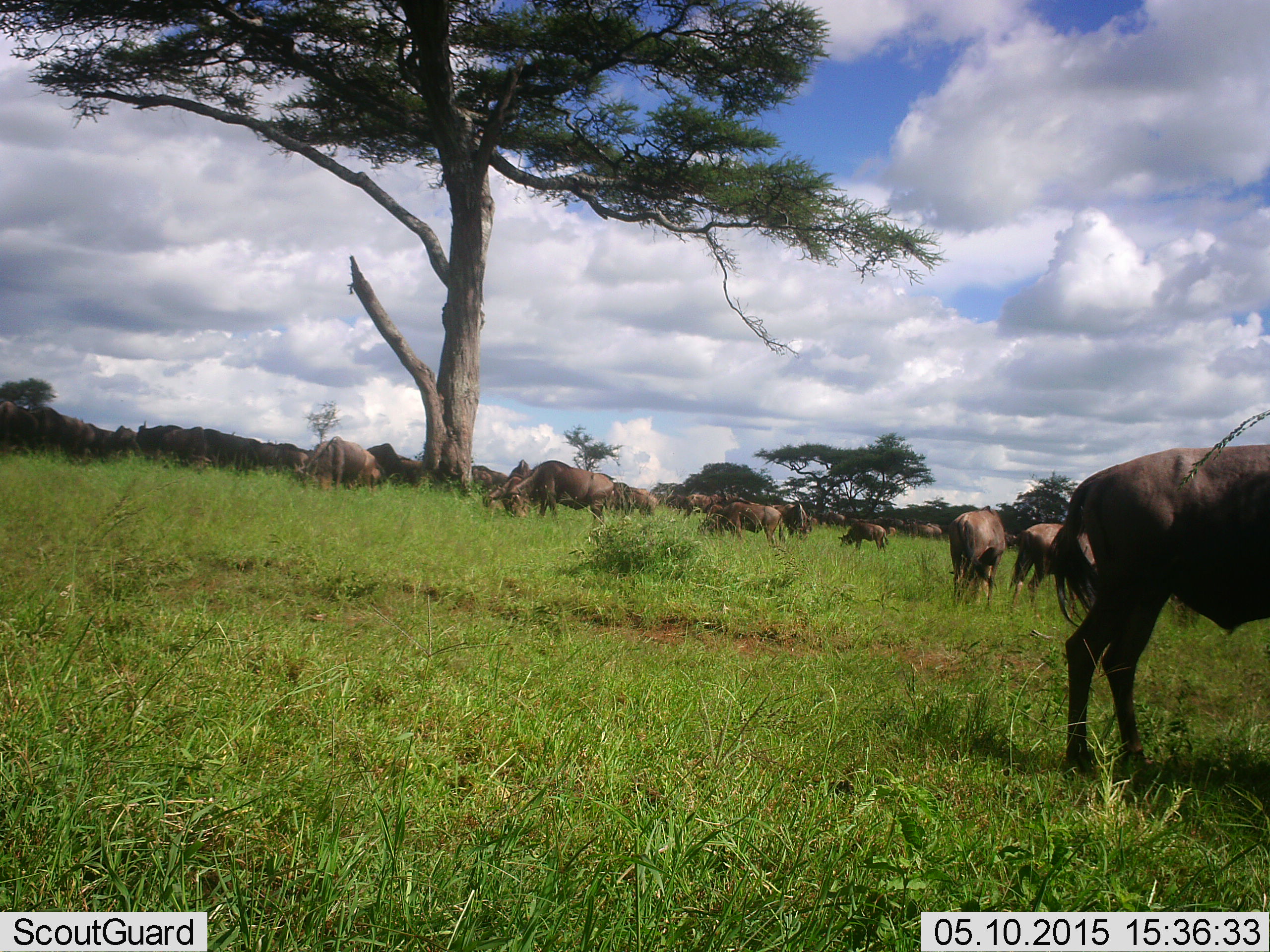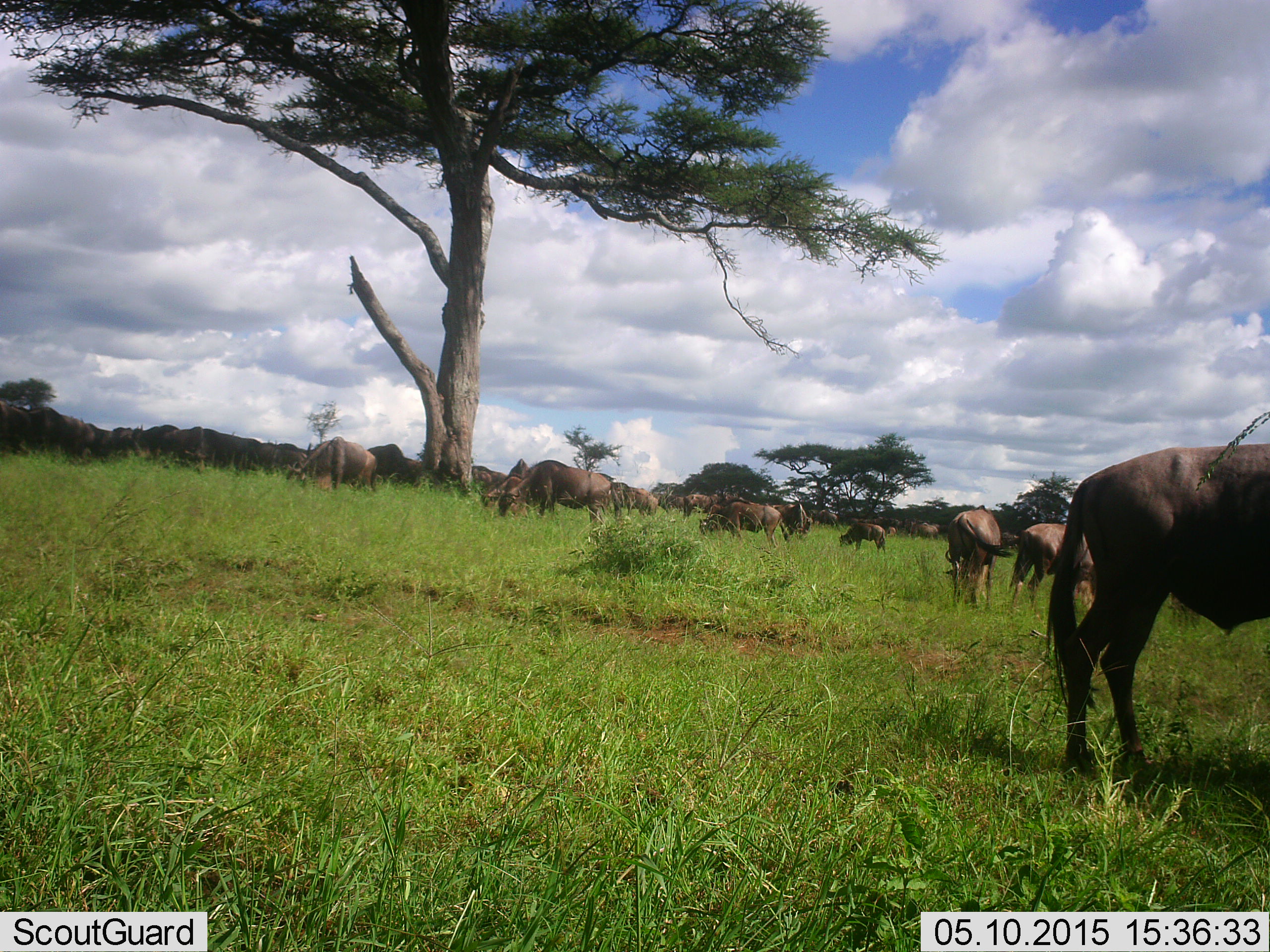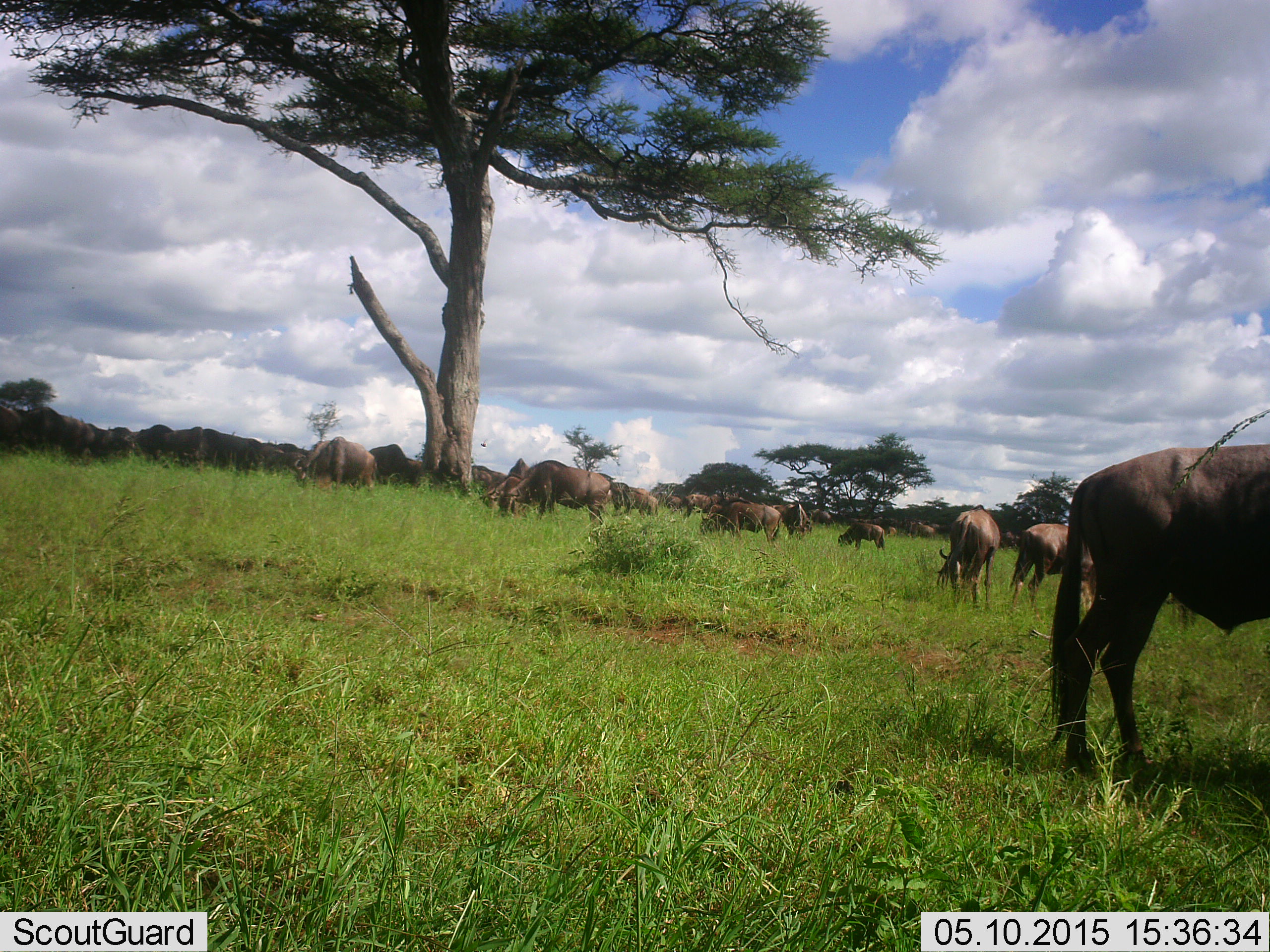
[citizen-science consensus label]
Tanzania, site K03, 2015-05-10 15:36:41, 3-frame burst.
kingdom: Animalia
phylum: Chordata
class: Mammalia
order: Artiodactyla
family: Bovidae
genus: Connochaetes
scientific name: Connochaetes taurinus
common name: blue wildebeest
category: wildebeest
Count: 11-50.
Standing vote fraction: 30%.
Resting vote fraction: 20%.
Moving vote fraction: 30%.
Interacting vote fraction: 10%.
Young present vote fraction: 20%.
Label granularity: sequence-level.